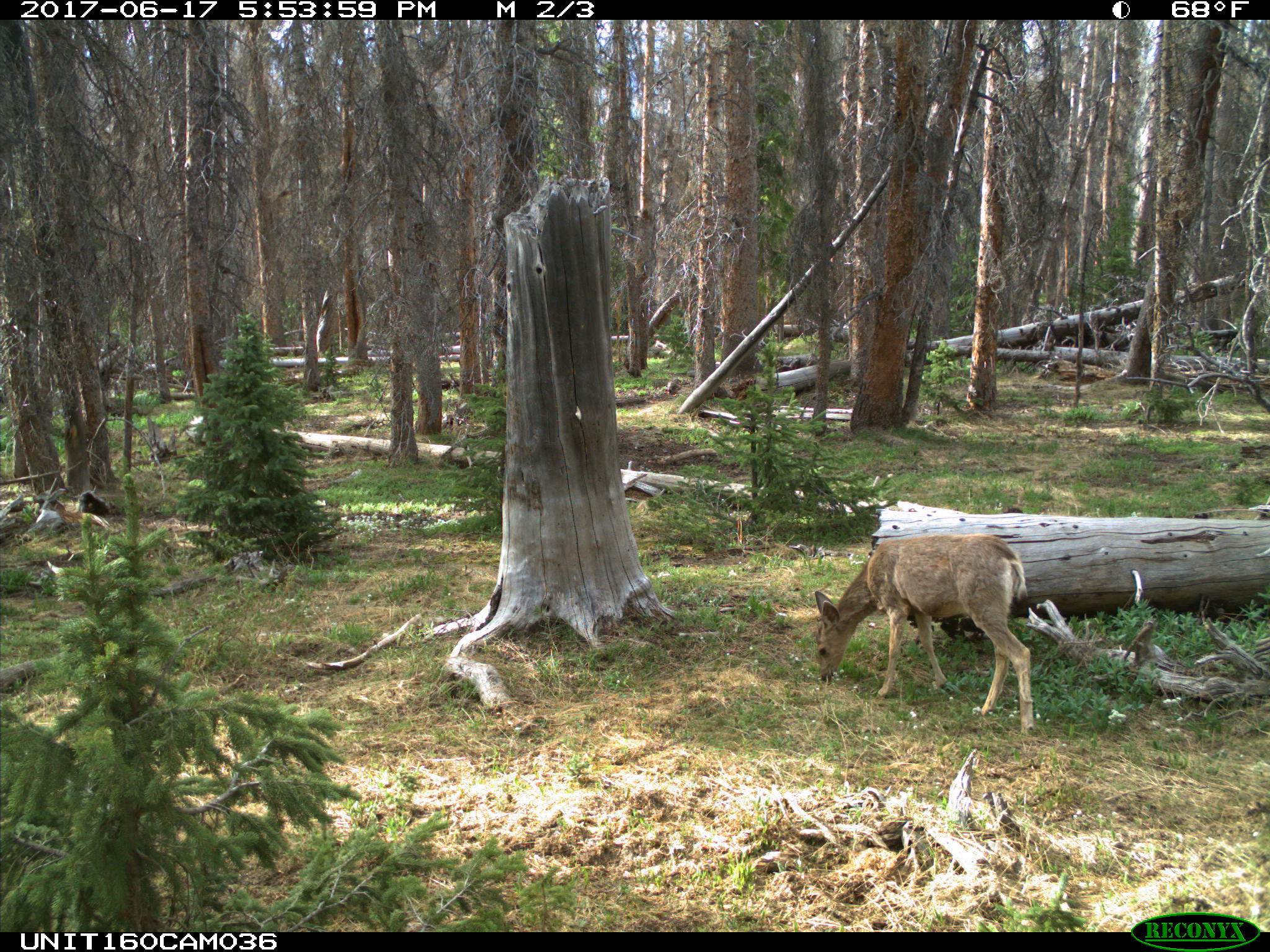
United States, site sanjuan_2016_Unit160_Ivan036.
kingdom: Animalia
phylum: Chordata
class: Mammalia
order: Artiodactyla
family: Cervidae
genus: Odocoileus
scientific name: Odocoileus hemionus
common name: mule deer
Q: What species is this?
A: Odocoileus hemionus (mule deer).